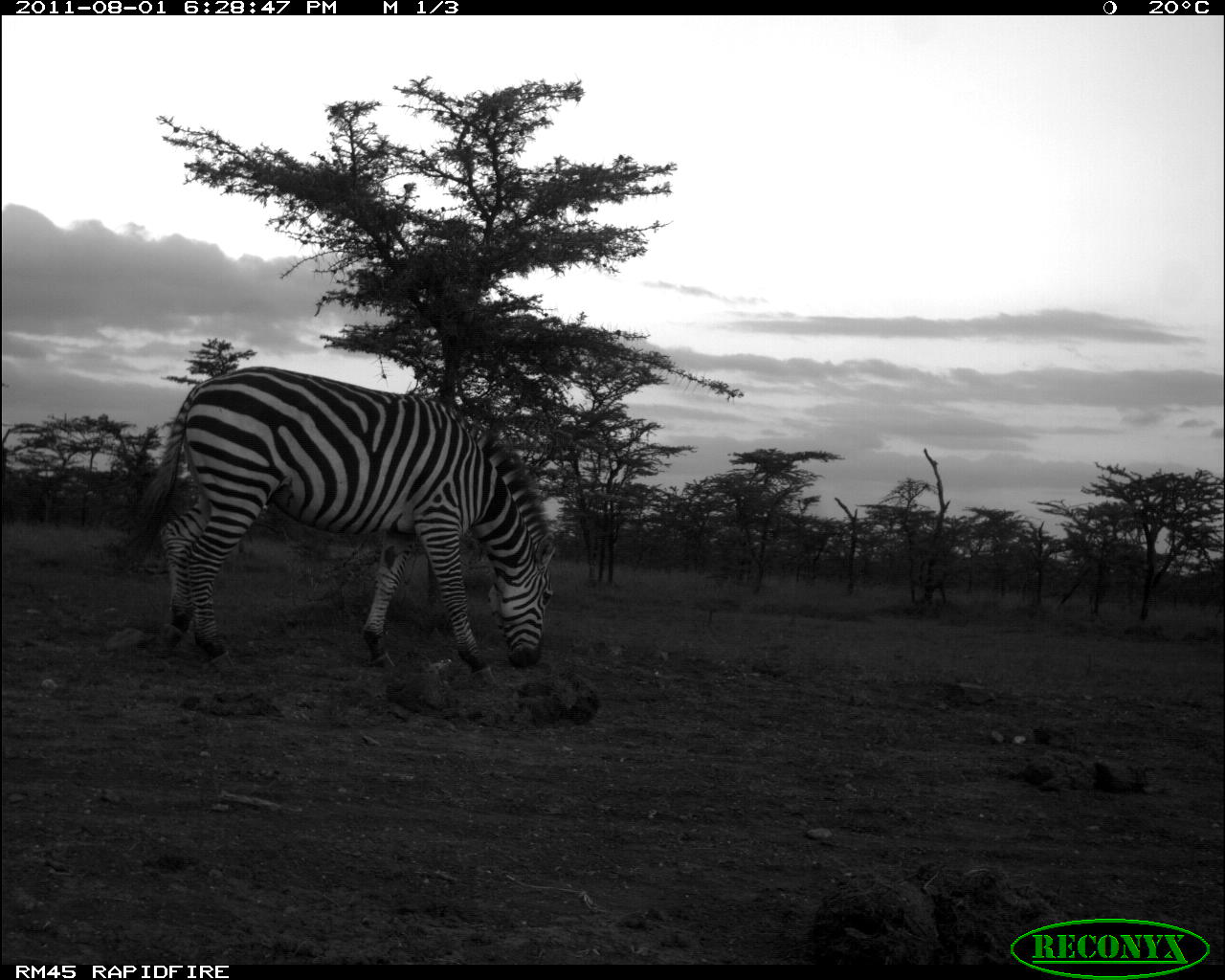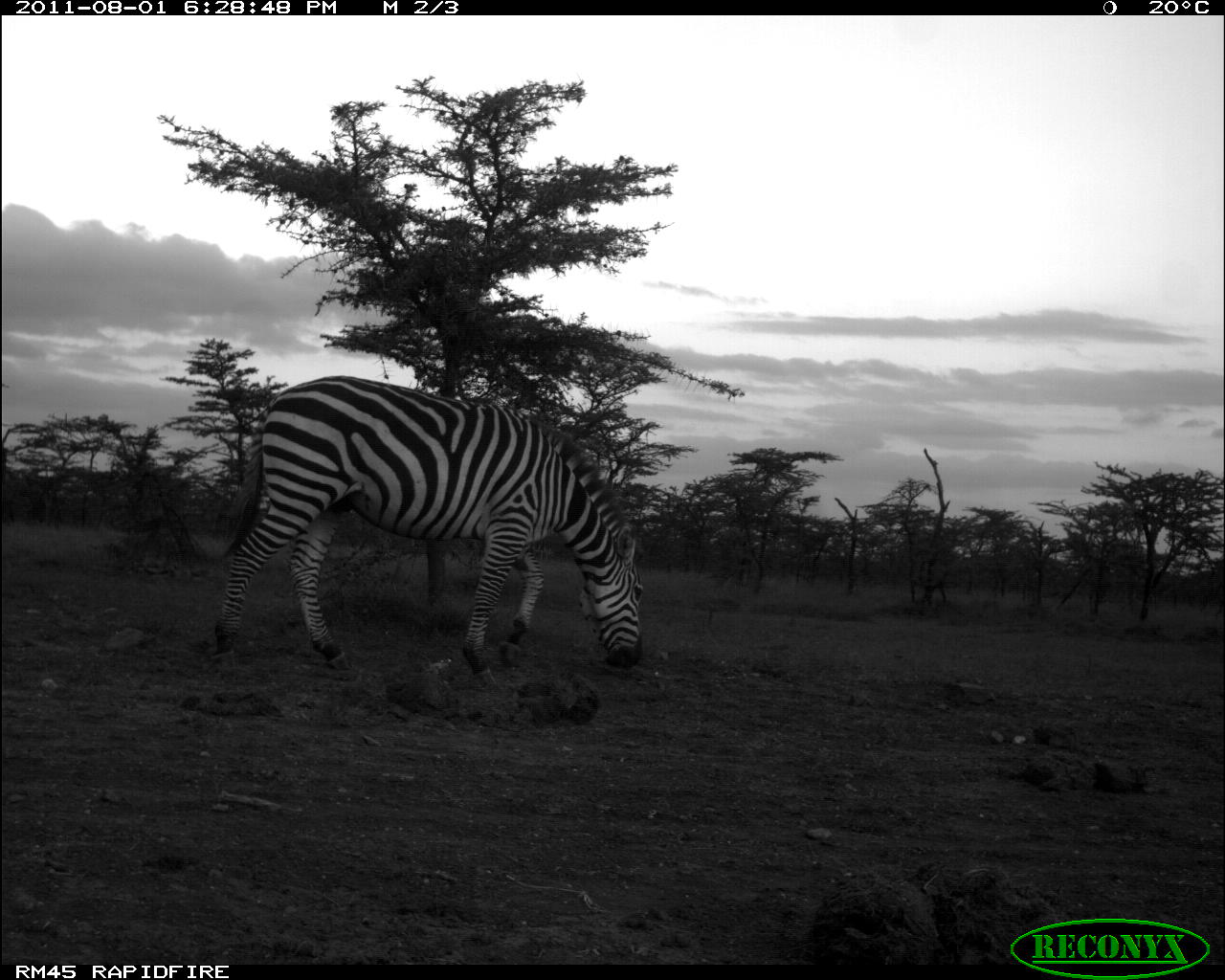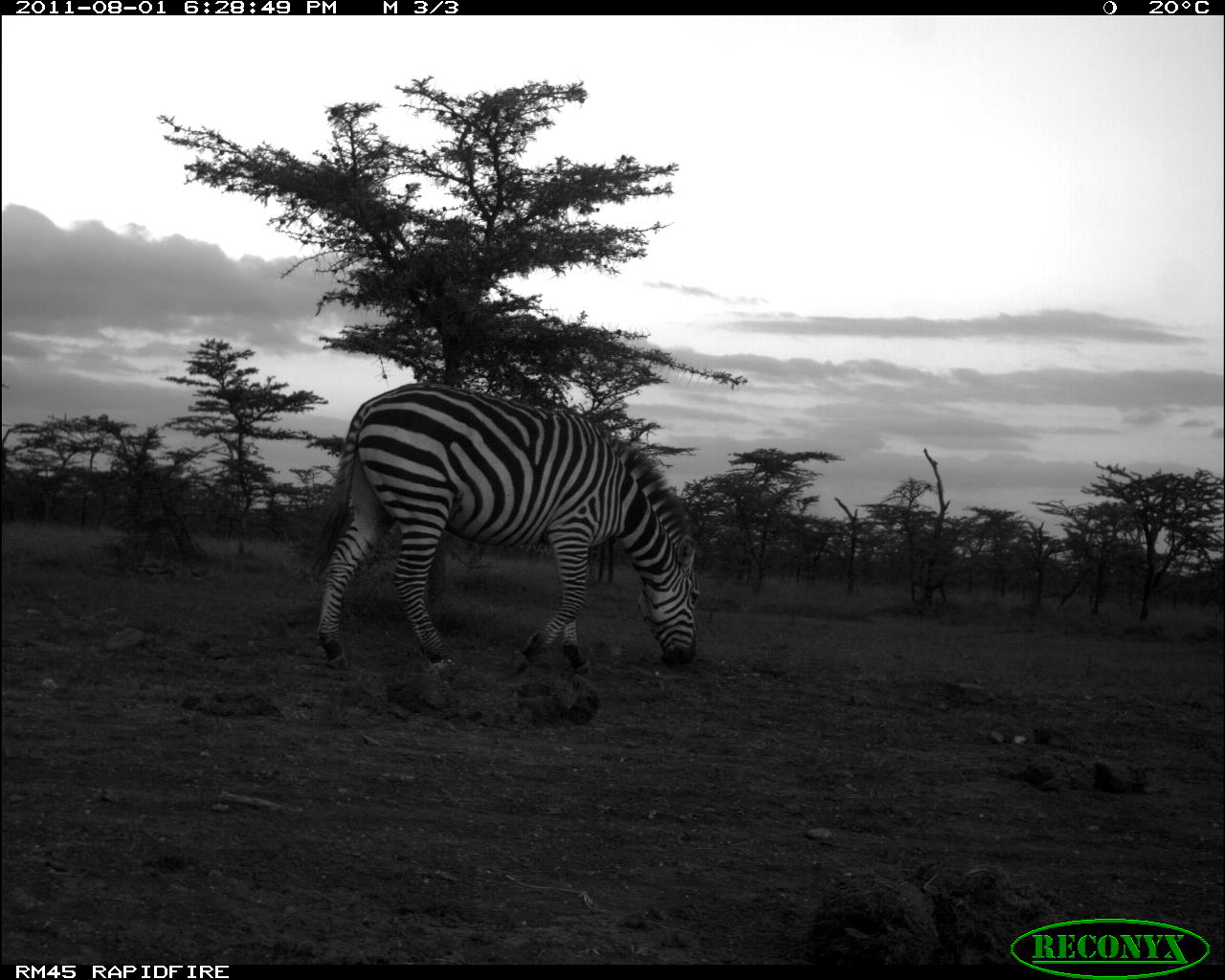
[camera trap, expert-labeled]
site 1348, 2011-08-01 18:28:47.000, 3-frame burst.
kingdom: Animalia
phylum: Chordata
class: Mammalia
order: Perissodactyla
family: Equidae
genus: Equus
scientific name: Equus quagga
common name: plains zebra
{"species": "Equus quagga (plains zebra)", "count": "1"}